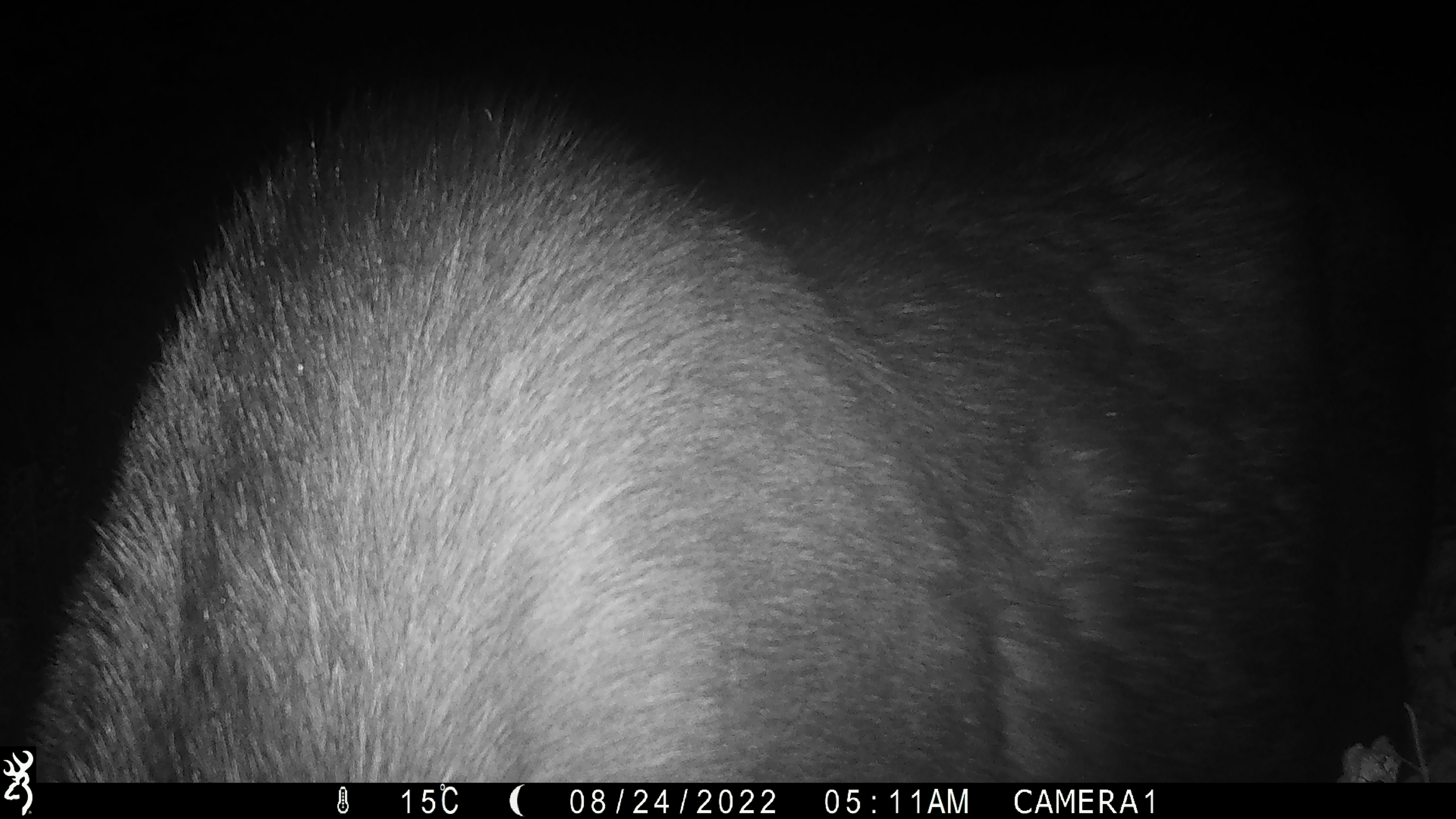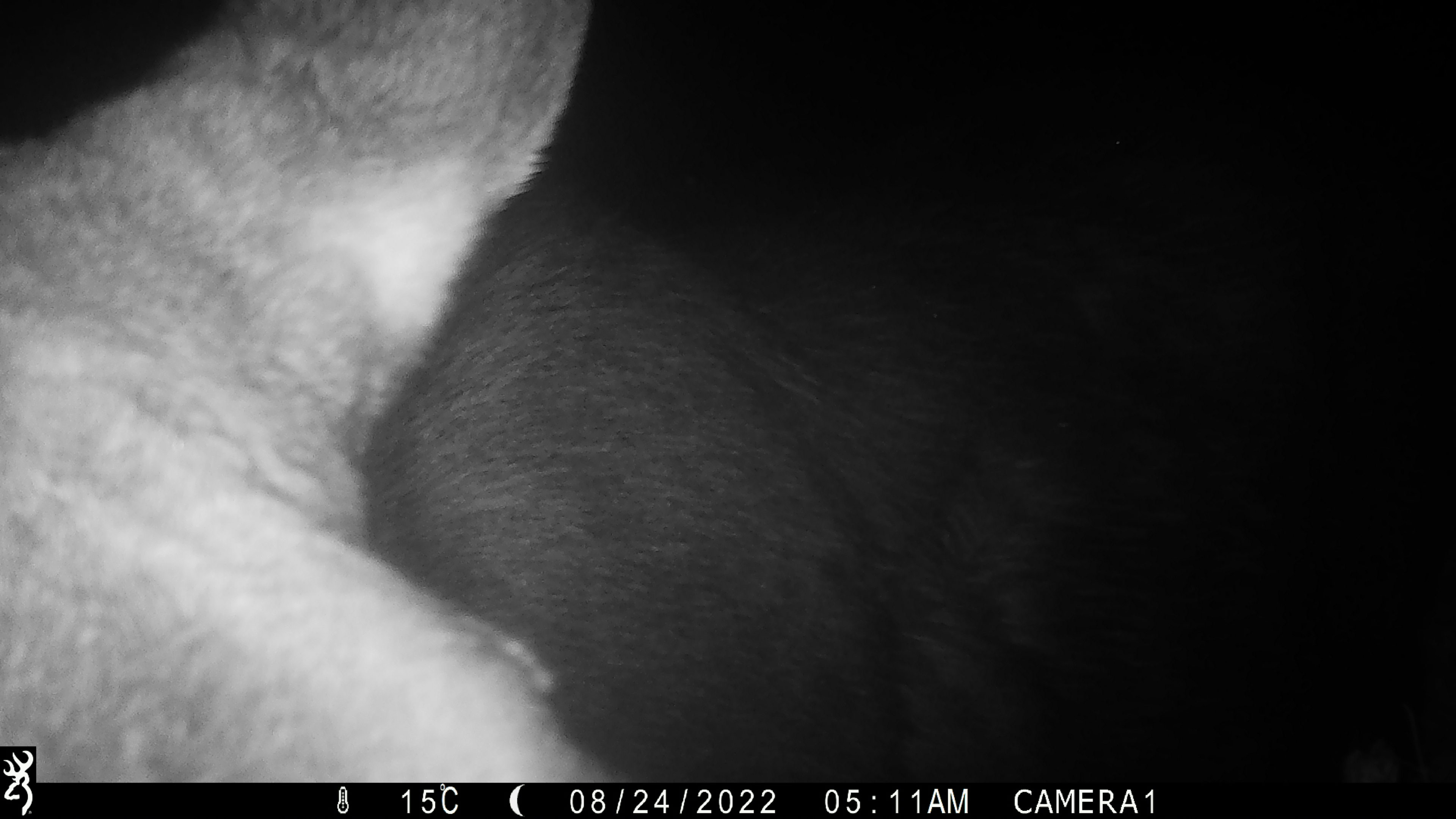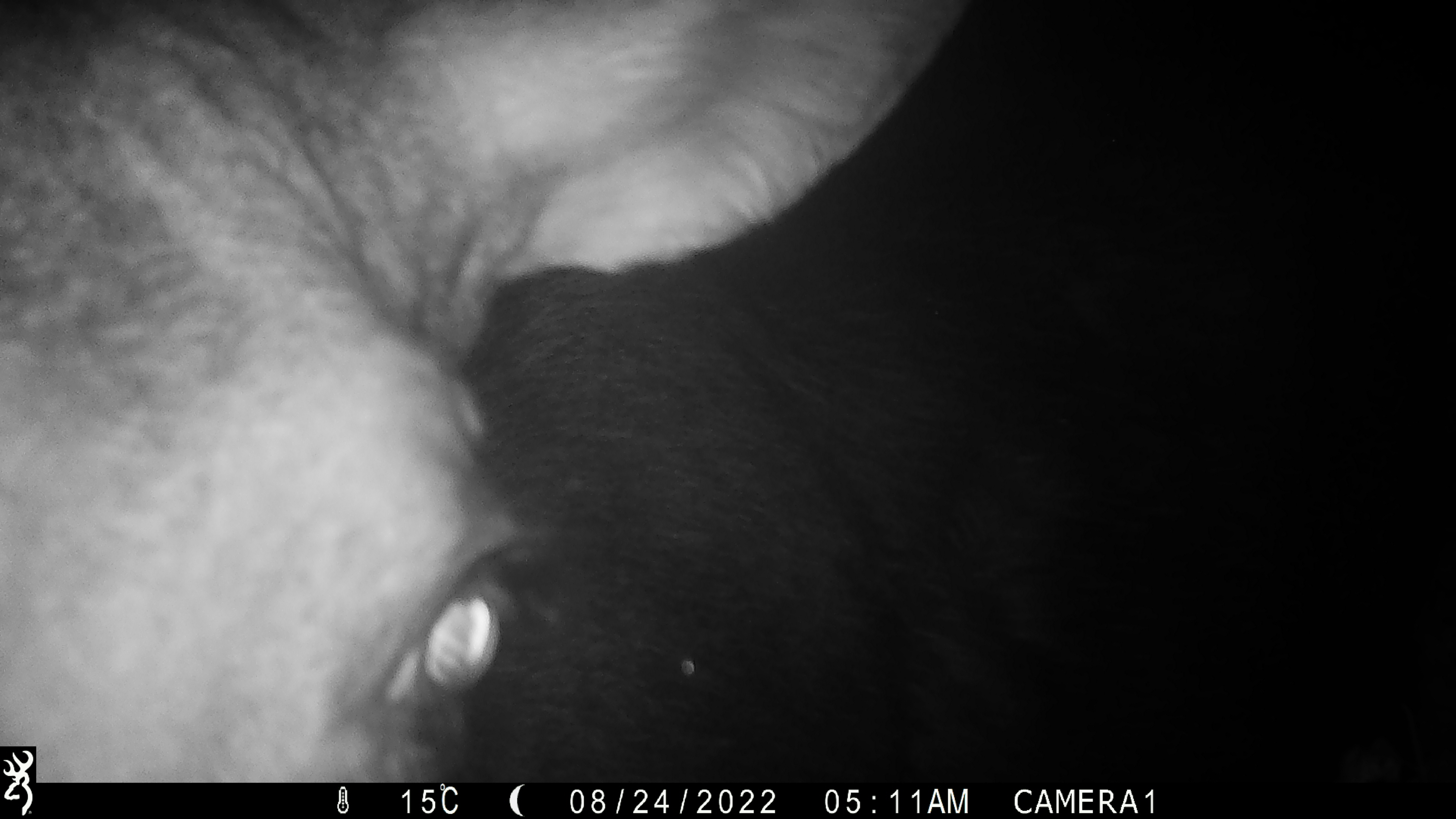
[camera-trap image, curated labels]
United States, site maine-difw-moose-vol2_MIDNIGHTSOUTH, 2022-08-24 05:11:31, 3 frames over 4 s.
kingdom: Animalia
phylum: Chordata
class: Mammalia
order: Artiodactyla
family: Cervidae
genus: Alces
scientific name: Alces alces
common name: moose